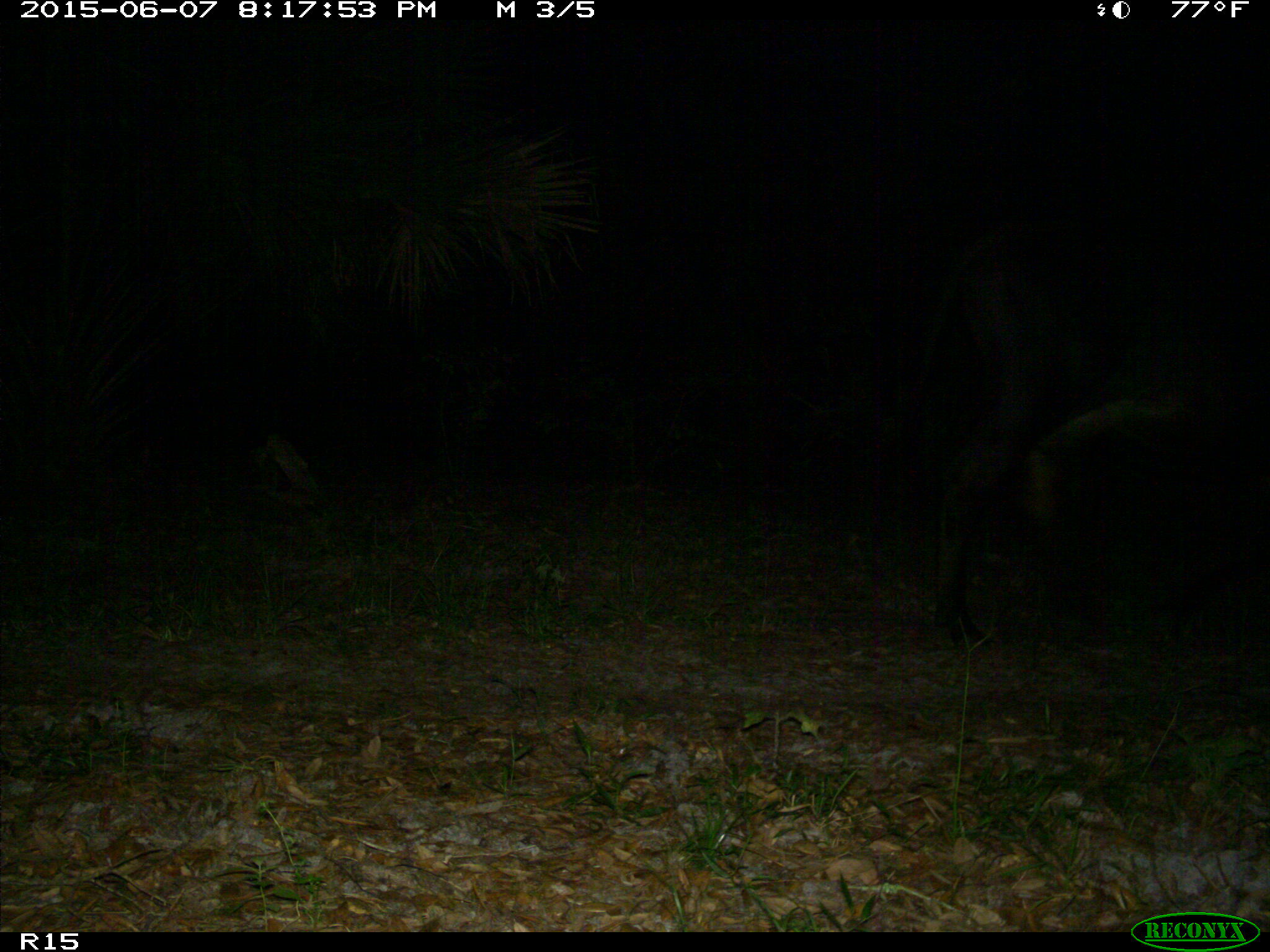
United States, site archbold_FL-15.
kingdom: Animalia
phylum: Chordata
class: Mammalia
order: Artiodactyla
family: Bovidae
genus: Bos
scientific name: Bos taurus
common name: domestic cow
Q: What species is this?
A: Bos taurus (domestic cow).